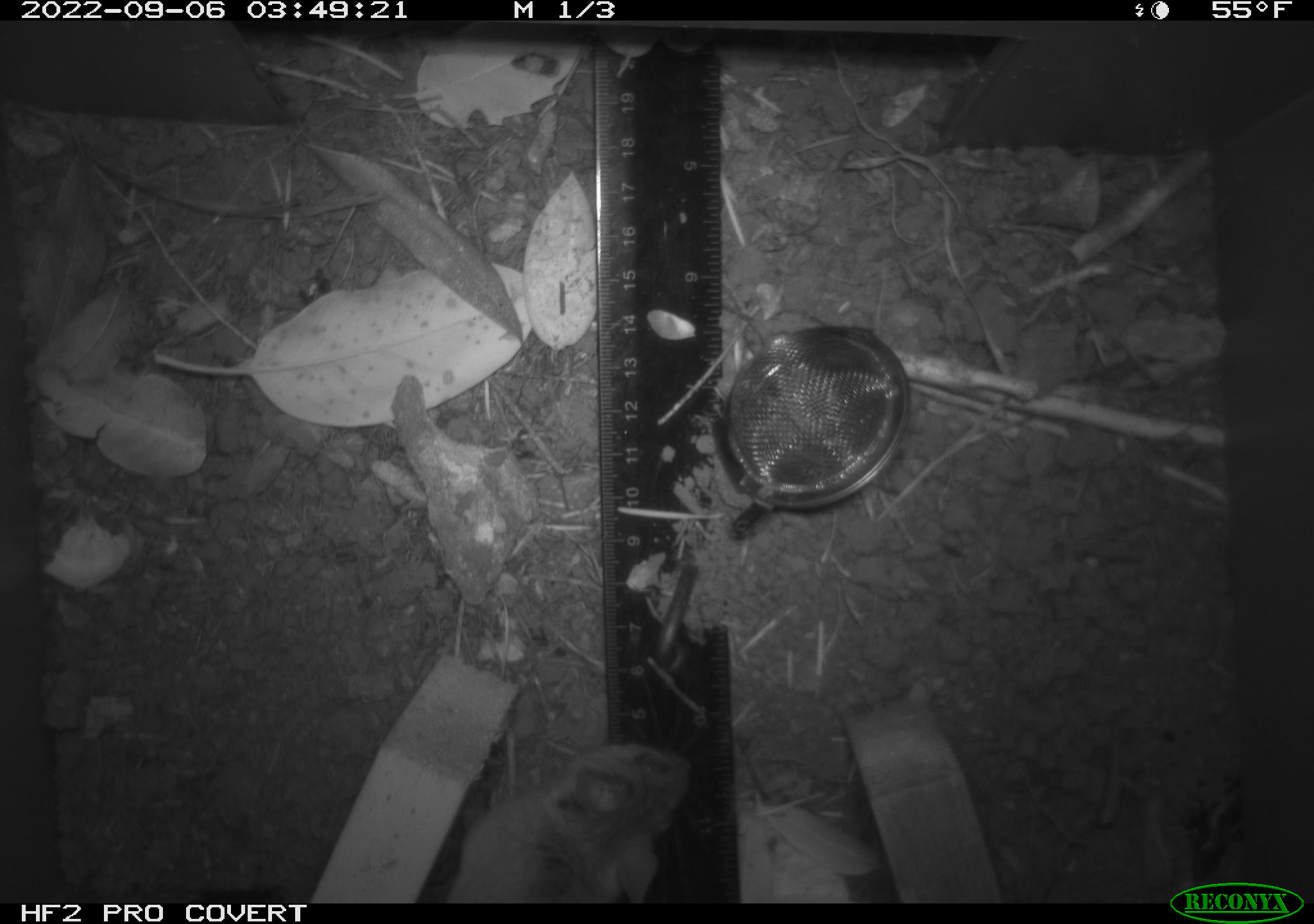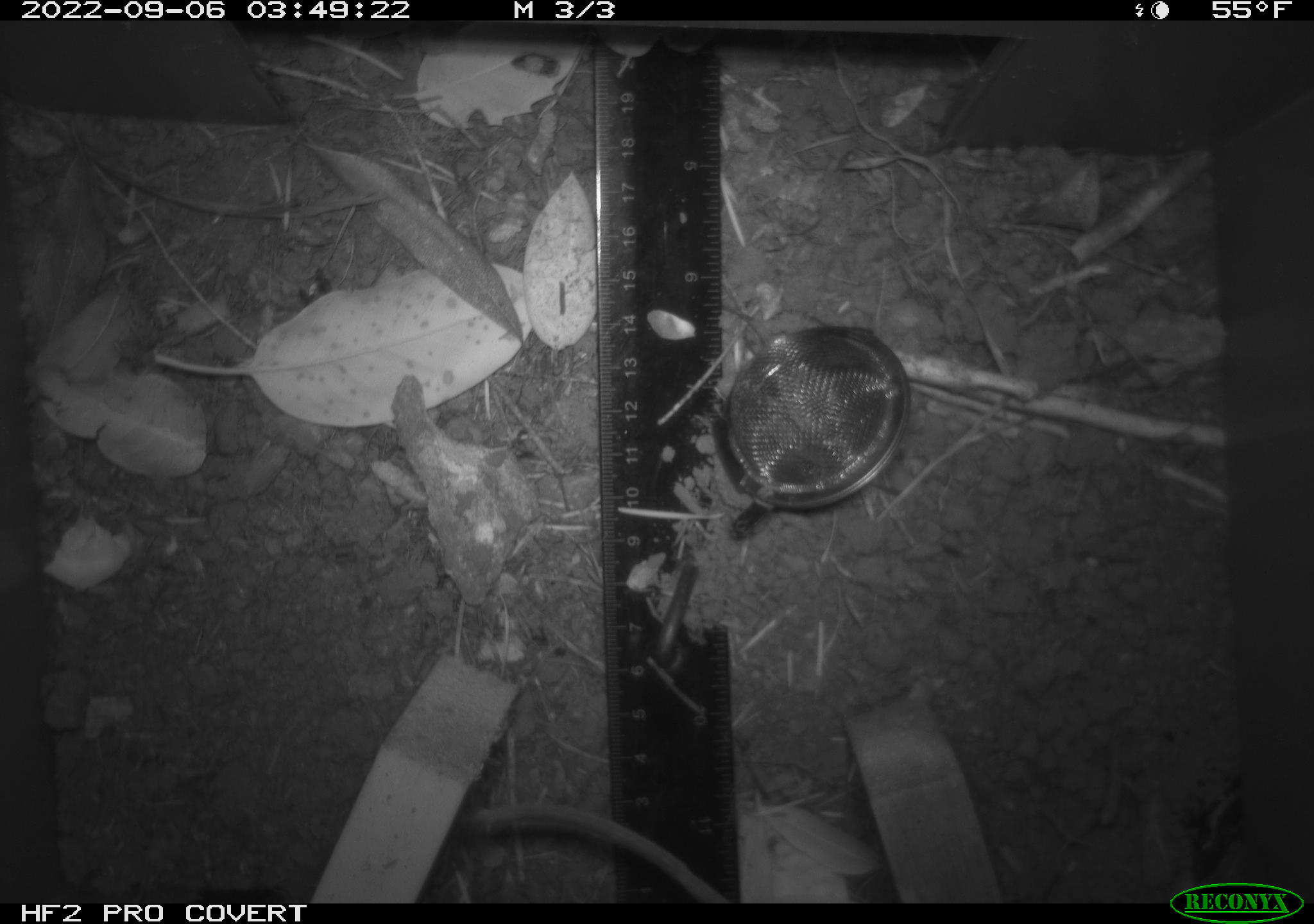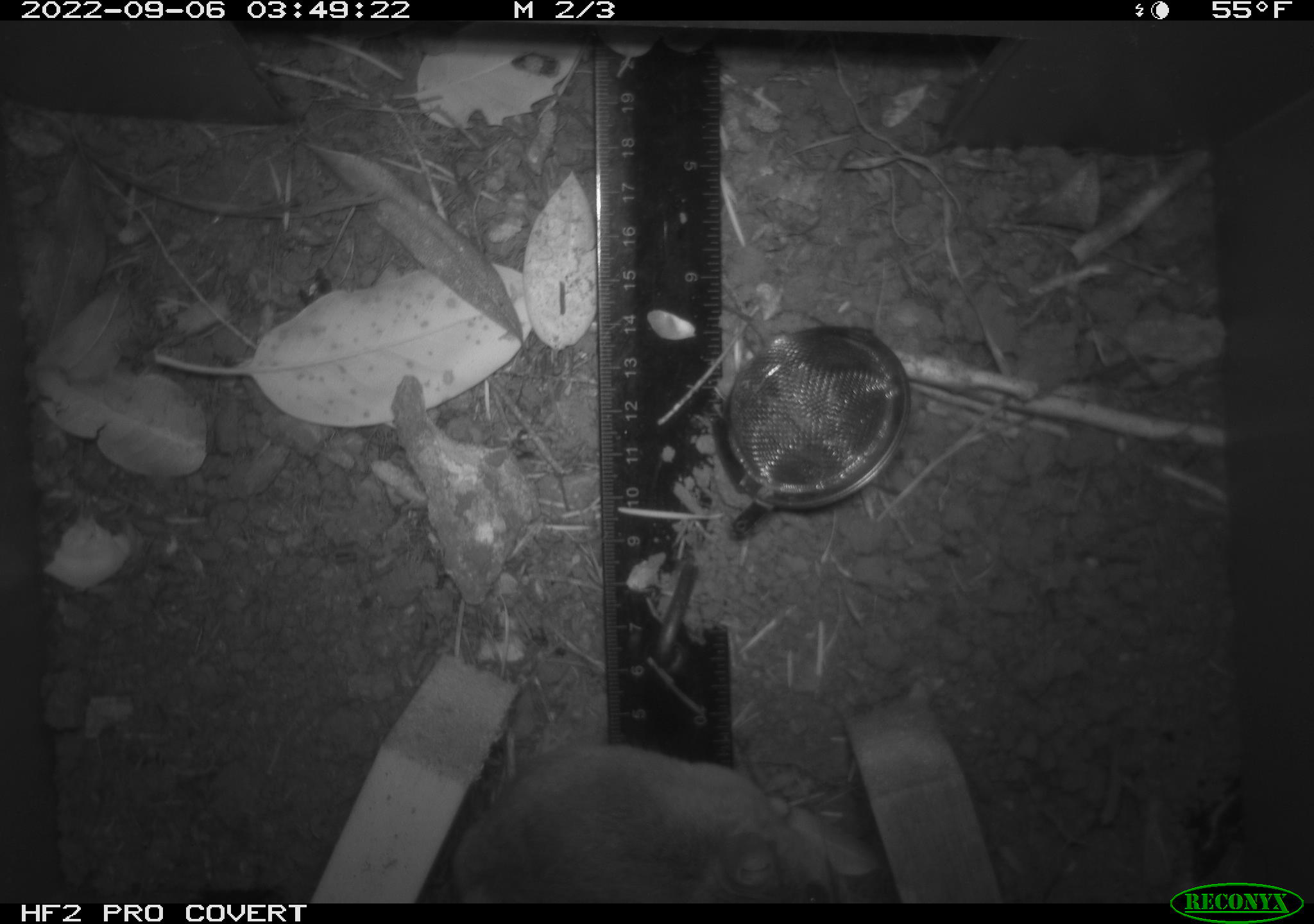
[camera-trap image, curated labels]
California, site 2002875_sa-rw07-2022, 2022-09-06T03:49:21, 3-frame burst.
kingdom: Animalia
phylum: Chordata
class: Mammalia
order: Rodentia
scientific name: Rodentia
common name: mouse species